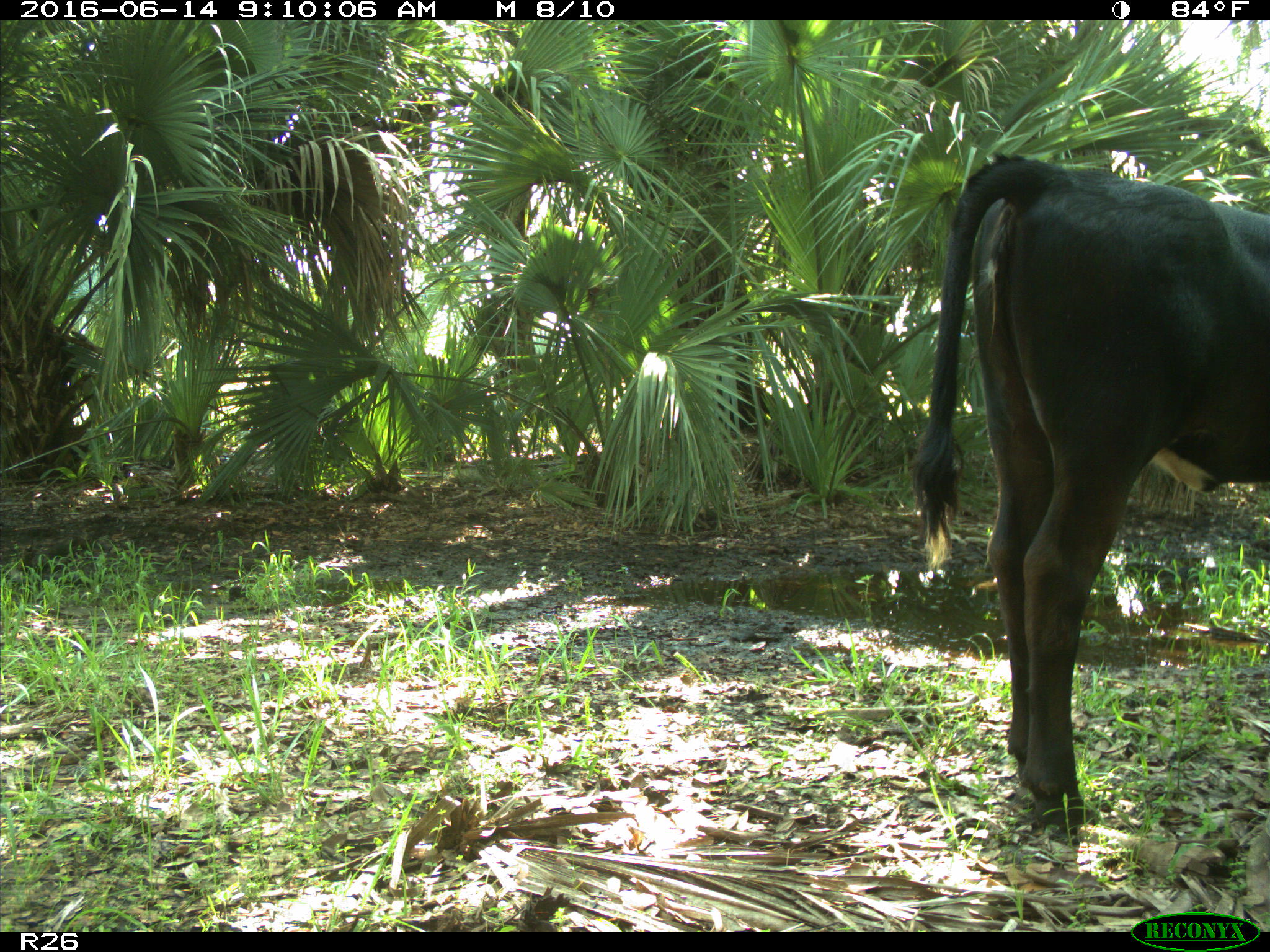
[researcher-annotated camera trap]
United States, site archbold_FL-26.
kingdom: Animalia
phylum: Chordata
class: Mammalia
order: Artiodactyla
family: Bovidae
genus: Bos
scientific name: Bos taurus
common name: domestic cow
Bos taurus (domestic cow).